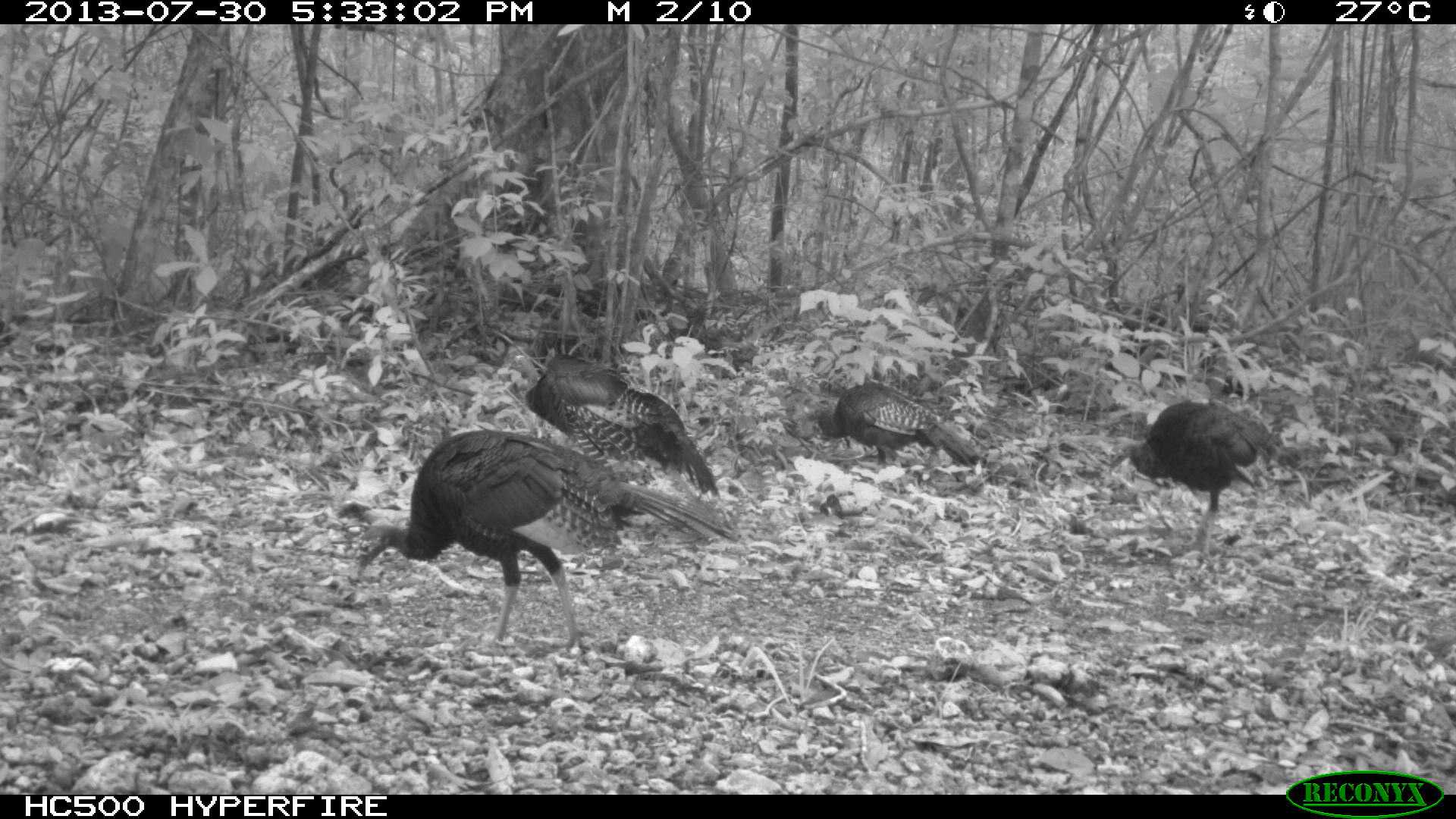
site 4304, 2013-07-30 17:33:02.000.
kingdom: Animalia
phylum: Chordata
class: Aves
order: Galliformes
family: Phasianidae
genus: Meleagris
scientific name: Meleagris ocellata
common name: ocellated turkey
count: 4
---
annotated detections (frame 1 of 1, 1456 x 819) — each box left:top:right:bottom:
meleagris ocellata: 351:429:737:651; 1102:400:1311:566; 508:350:718:494; 816:385:979:475